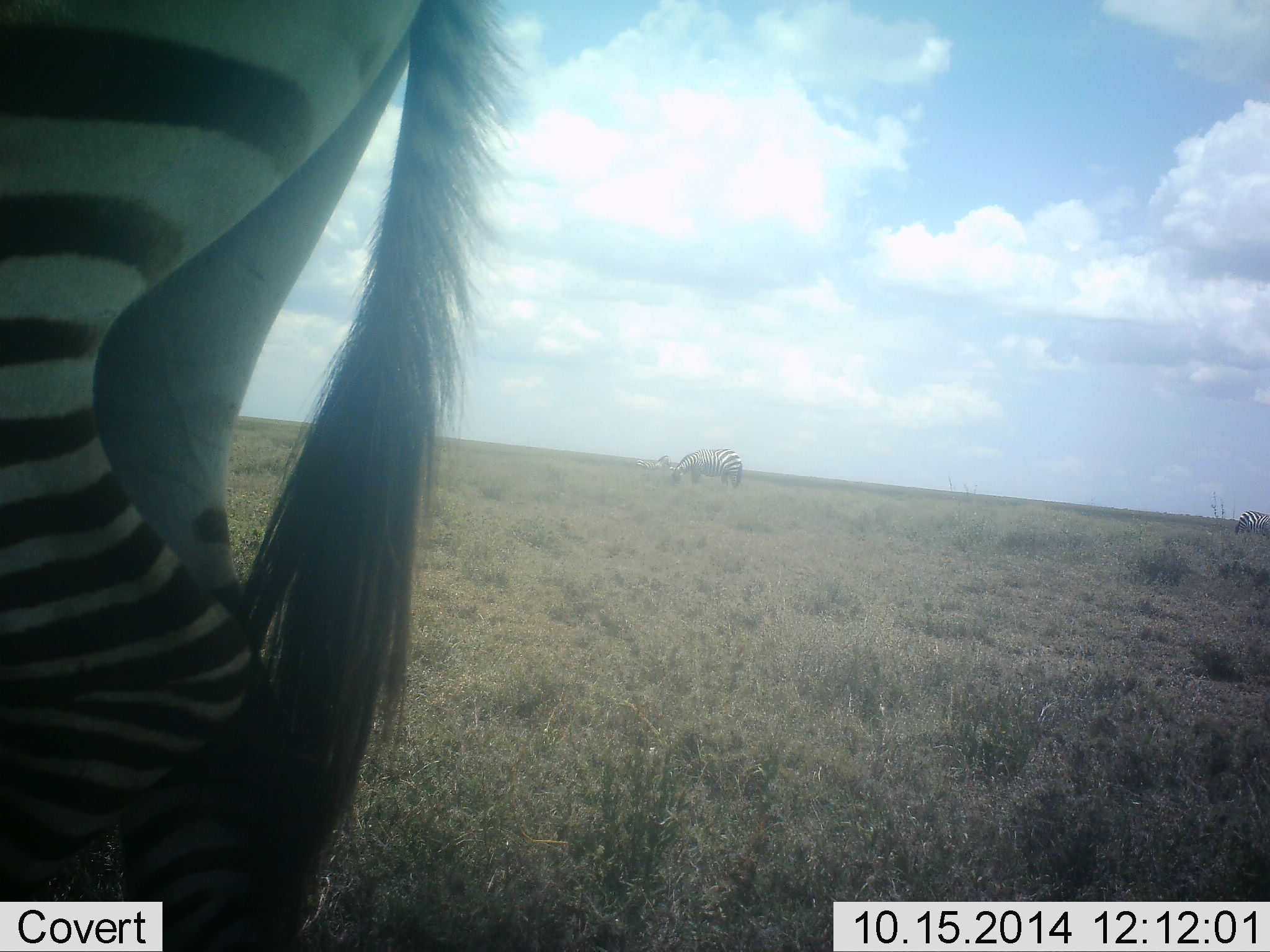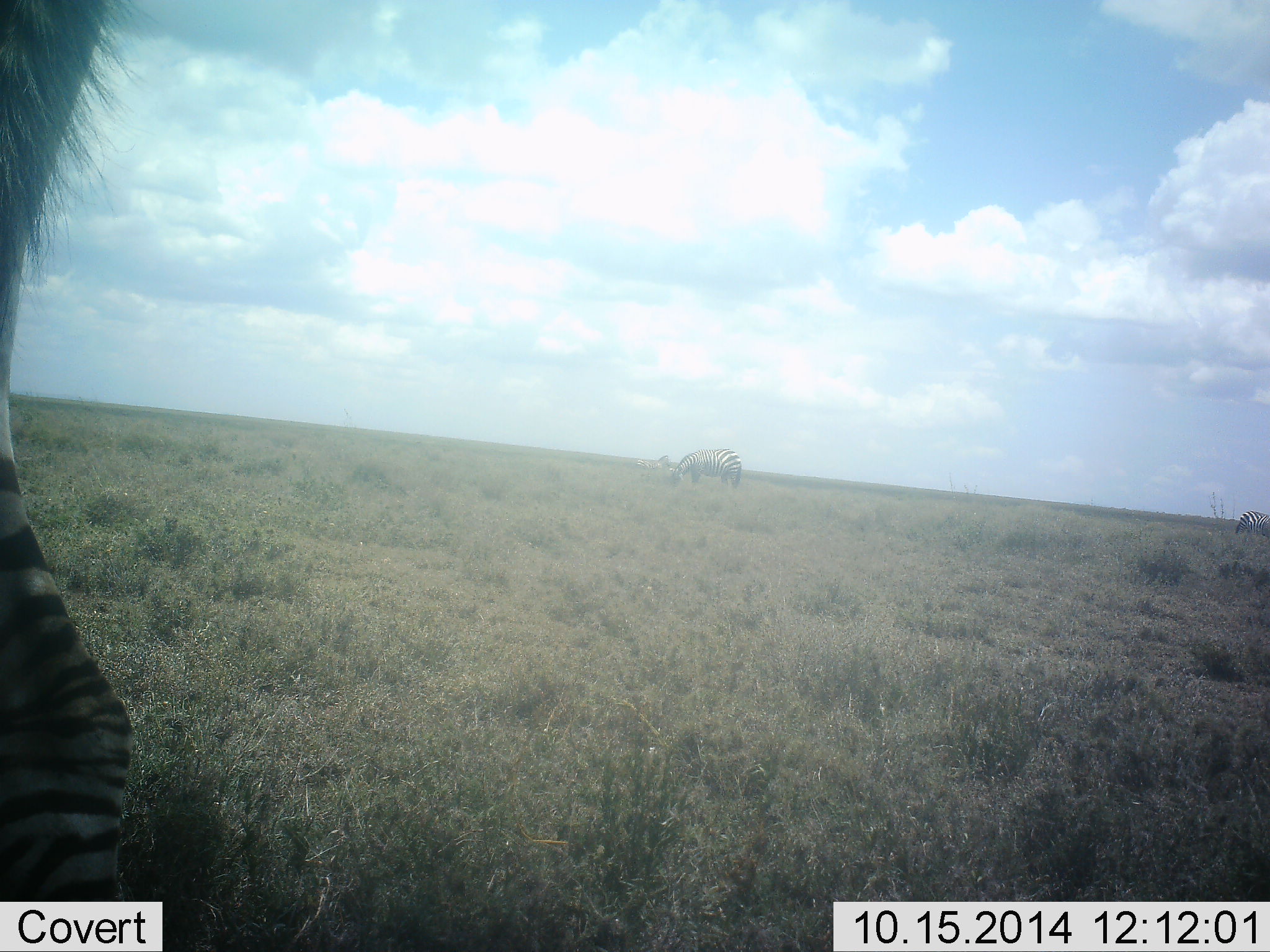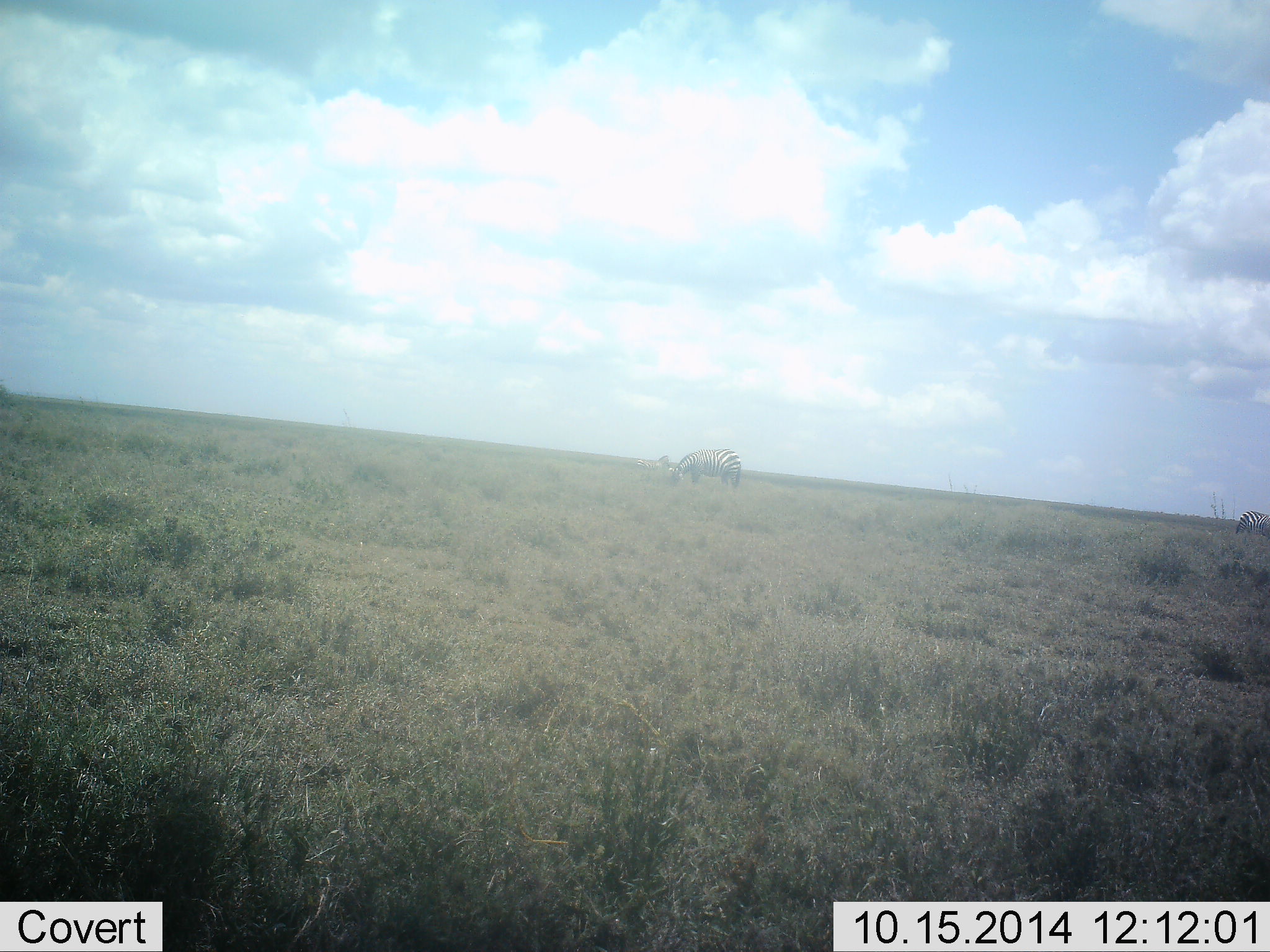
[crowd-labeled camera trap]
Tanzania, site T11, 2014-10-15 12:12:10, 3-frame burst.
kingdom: Animalia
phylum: Chordata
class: Mammalia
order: Perissodactyla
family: Equidae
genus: Equus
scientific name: Equus quagga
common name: plains zebra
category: zebra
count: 3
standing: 30%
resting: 0%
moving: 80%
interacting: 0%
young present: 0%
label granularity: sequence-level